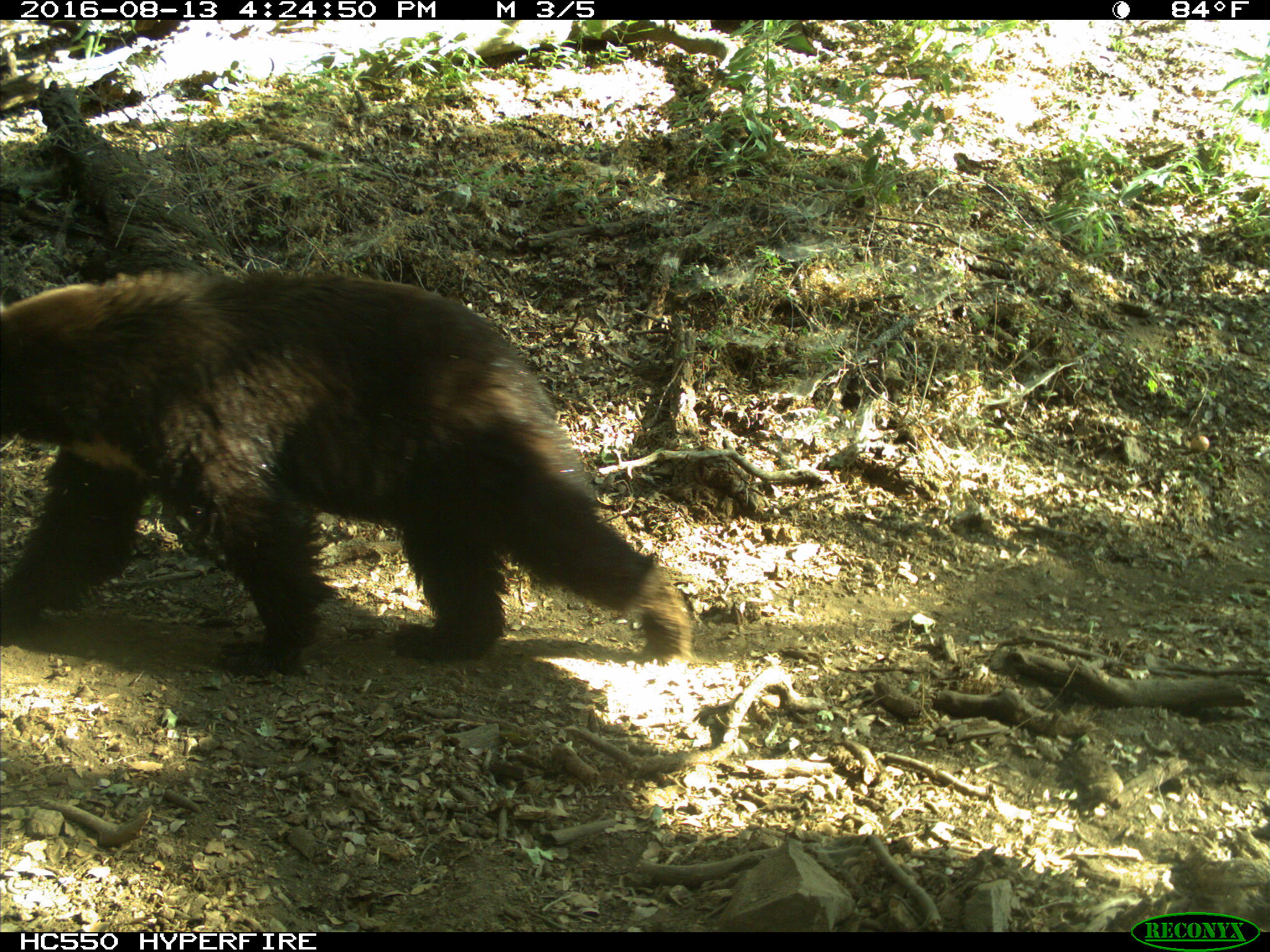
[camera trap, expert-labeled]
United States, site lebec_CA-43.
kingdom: Animalia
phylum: Chordata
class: Mammalia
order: Carnivora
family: Ursidae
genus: Ursus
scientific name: Ursus americanus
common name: american black bear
Ursus americanus (american black bear).